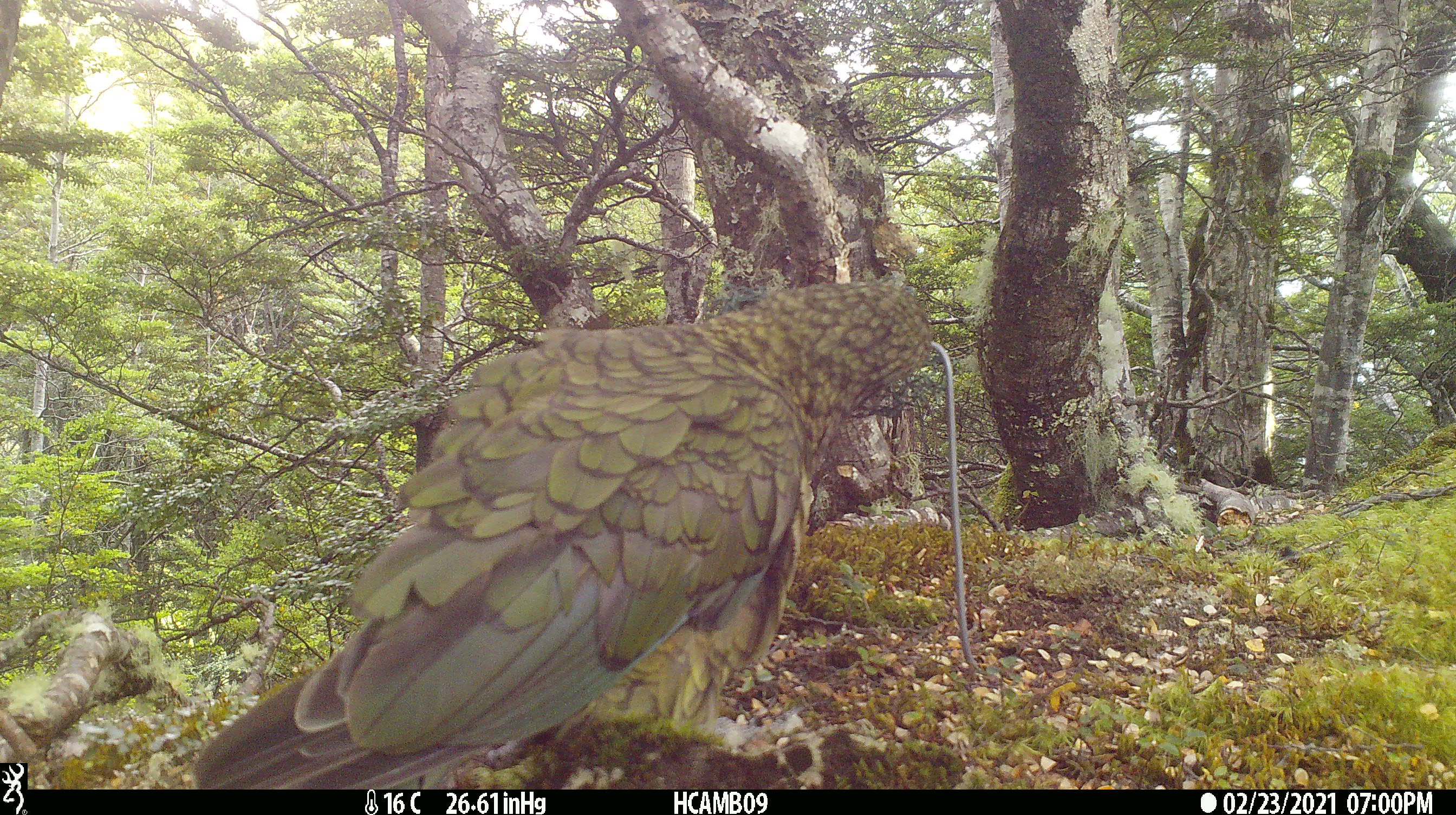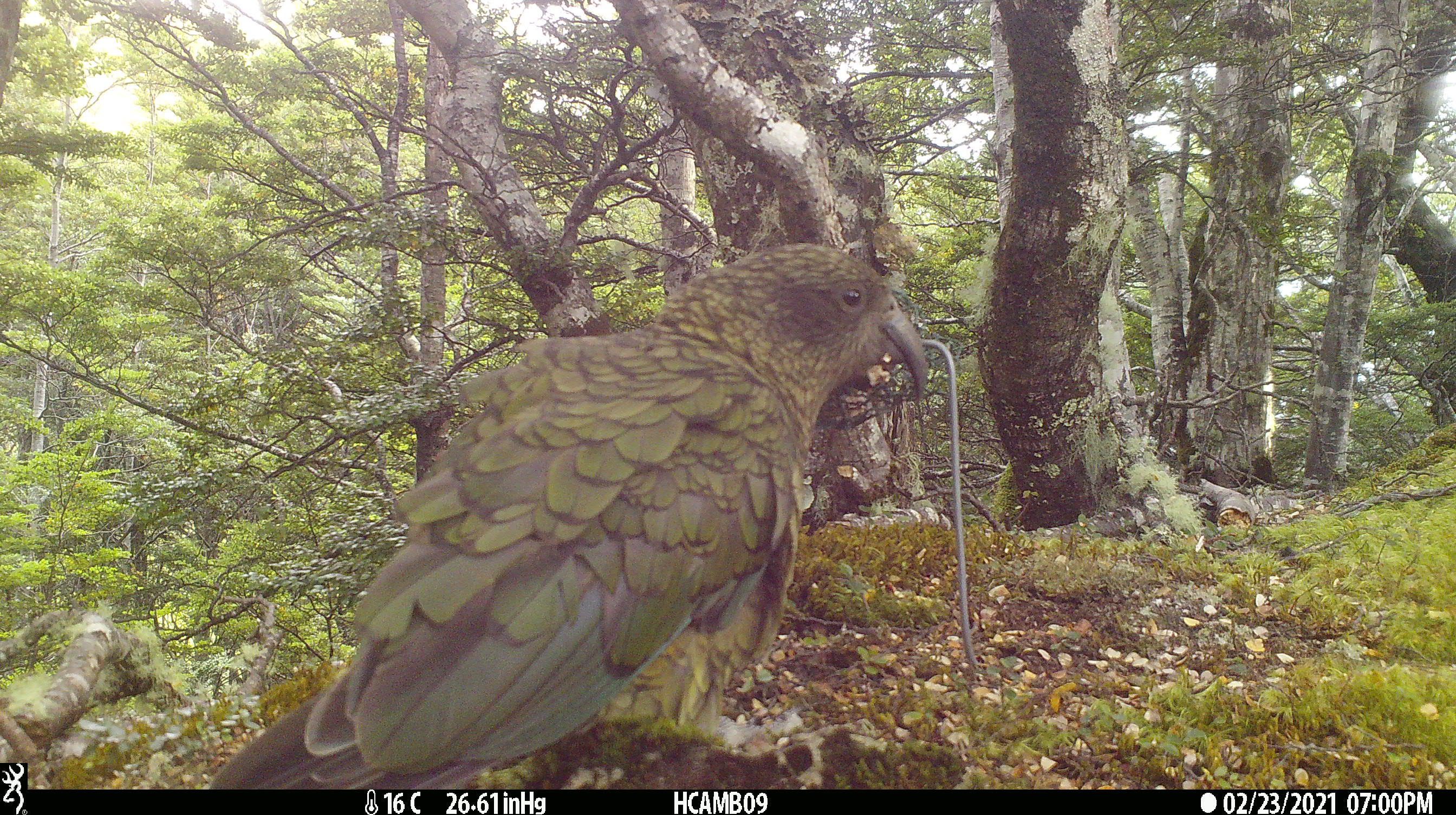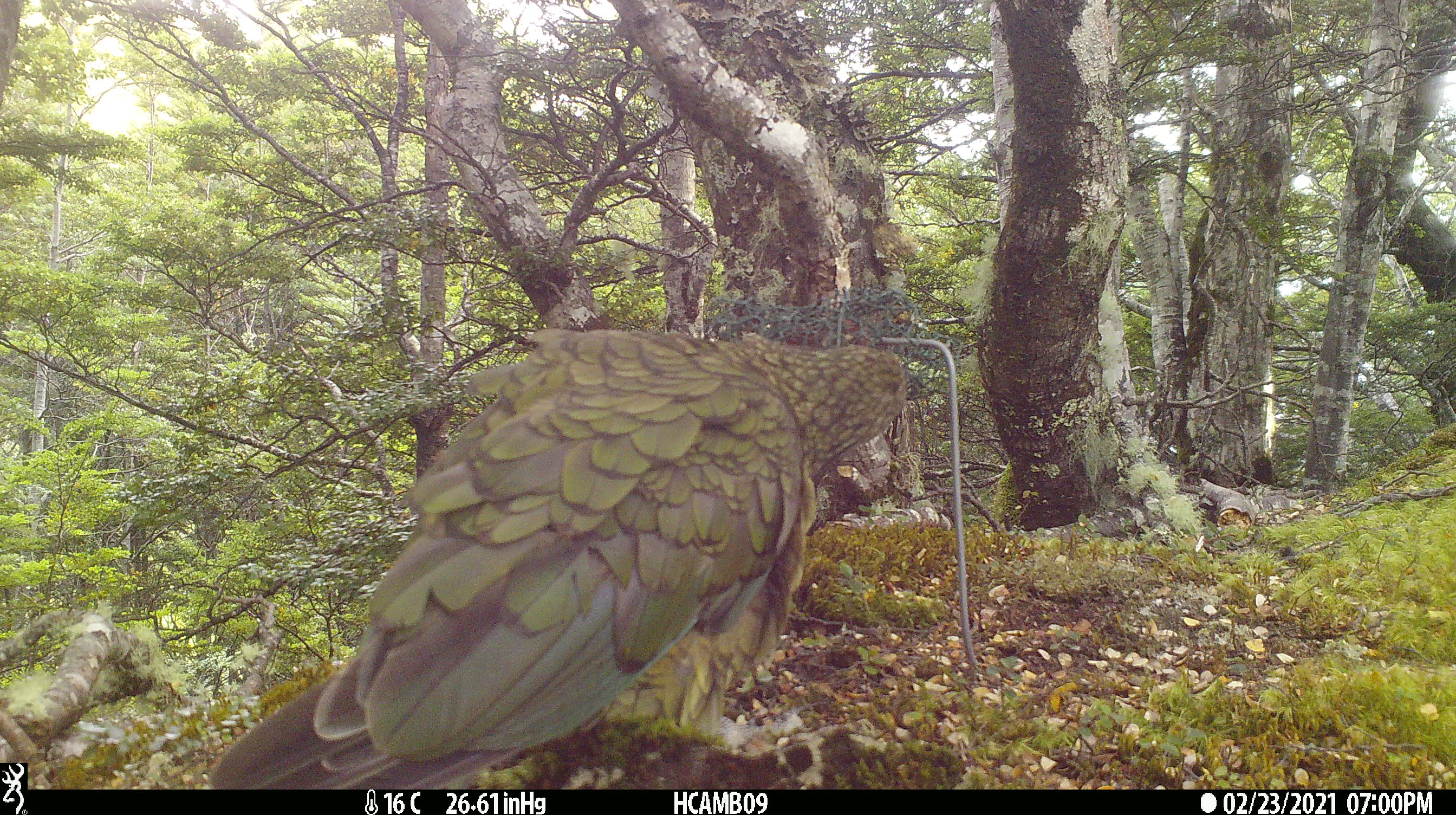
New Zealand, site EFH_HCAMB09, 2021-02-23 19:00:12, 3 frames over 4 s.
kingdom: Animalia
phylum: Chordata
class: Aves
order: Psittaciformes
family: Strigopidae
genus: Nestor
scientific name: Nestor notabilis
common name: kea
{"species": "kea (Nestor notabilis)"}